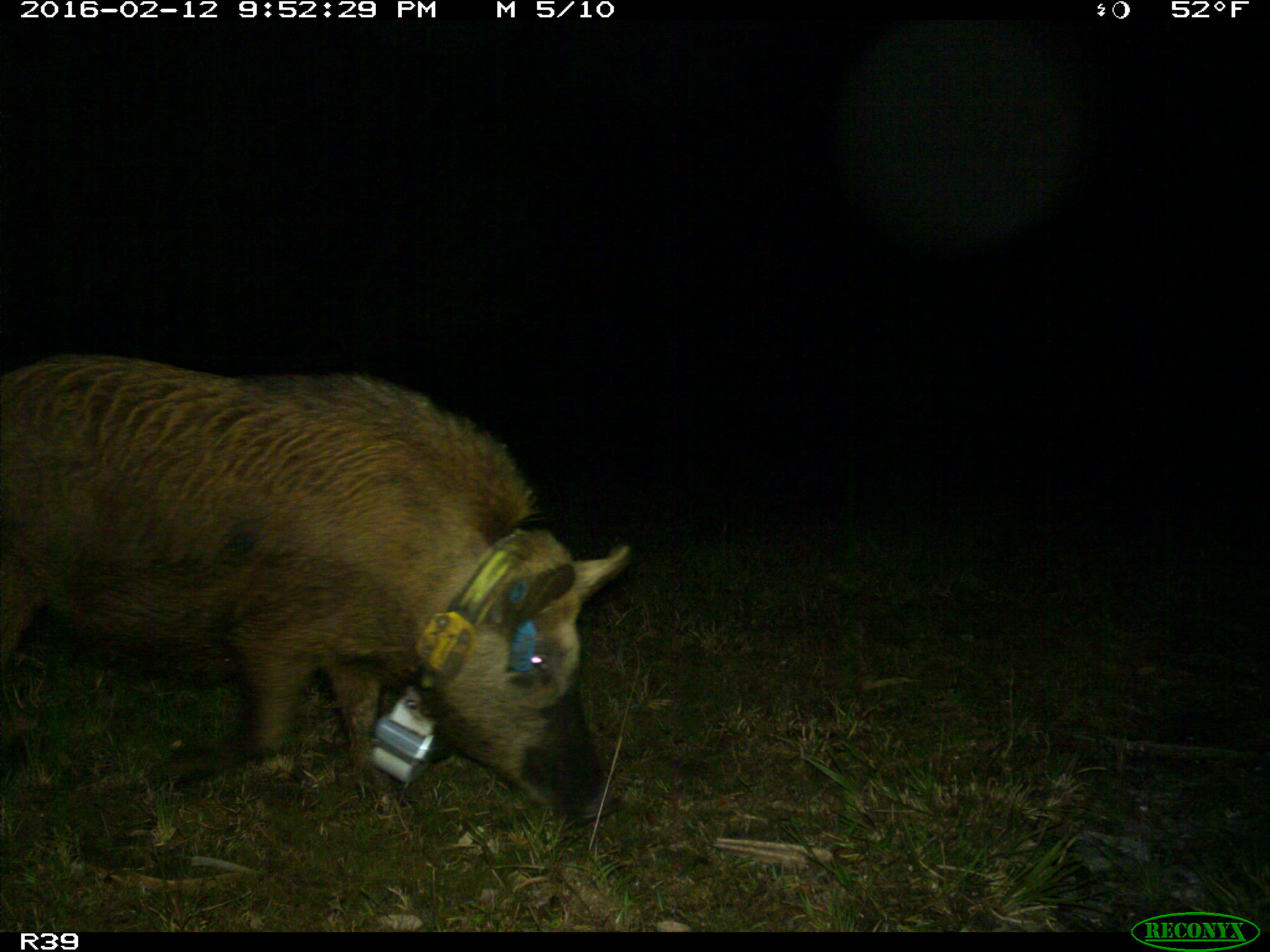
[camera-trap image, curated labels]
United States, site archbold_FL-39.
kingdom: Animalia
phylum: Chordata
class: Mammalia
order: Artiodactyla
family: Suidae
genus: Sus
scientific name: Sus scrofa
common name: wild boar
Sus scrofa (wild boar).